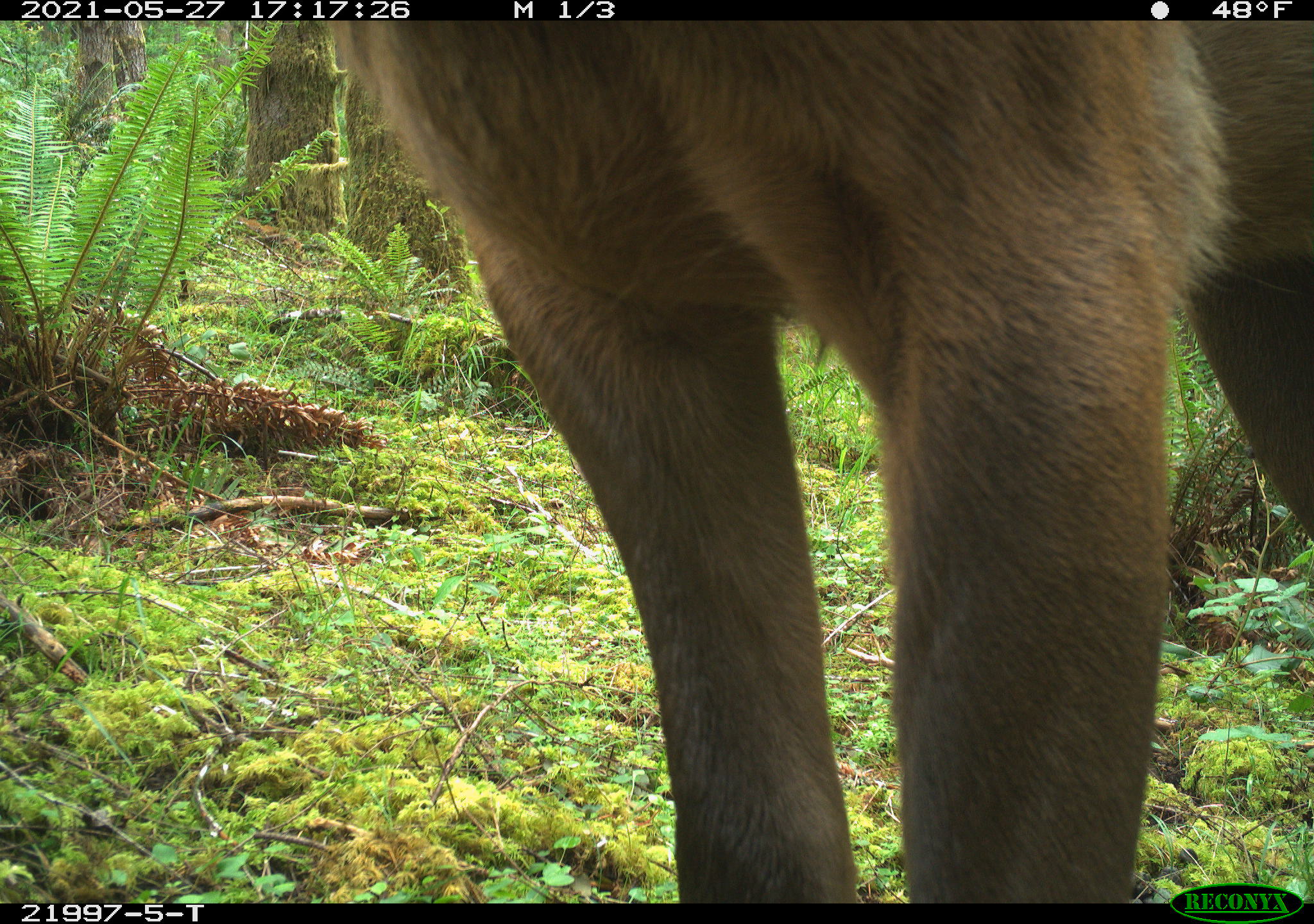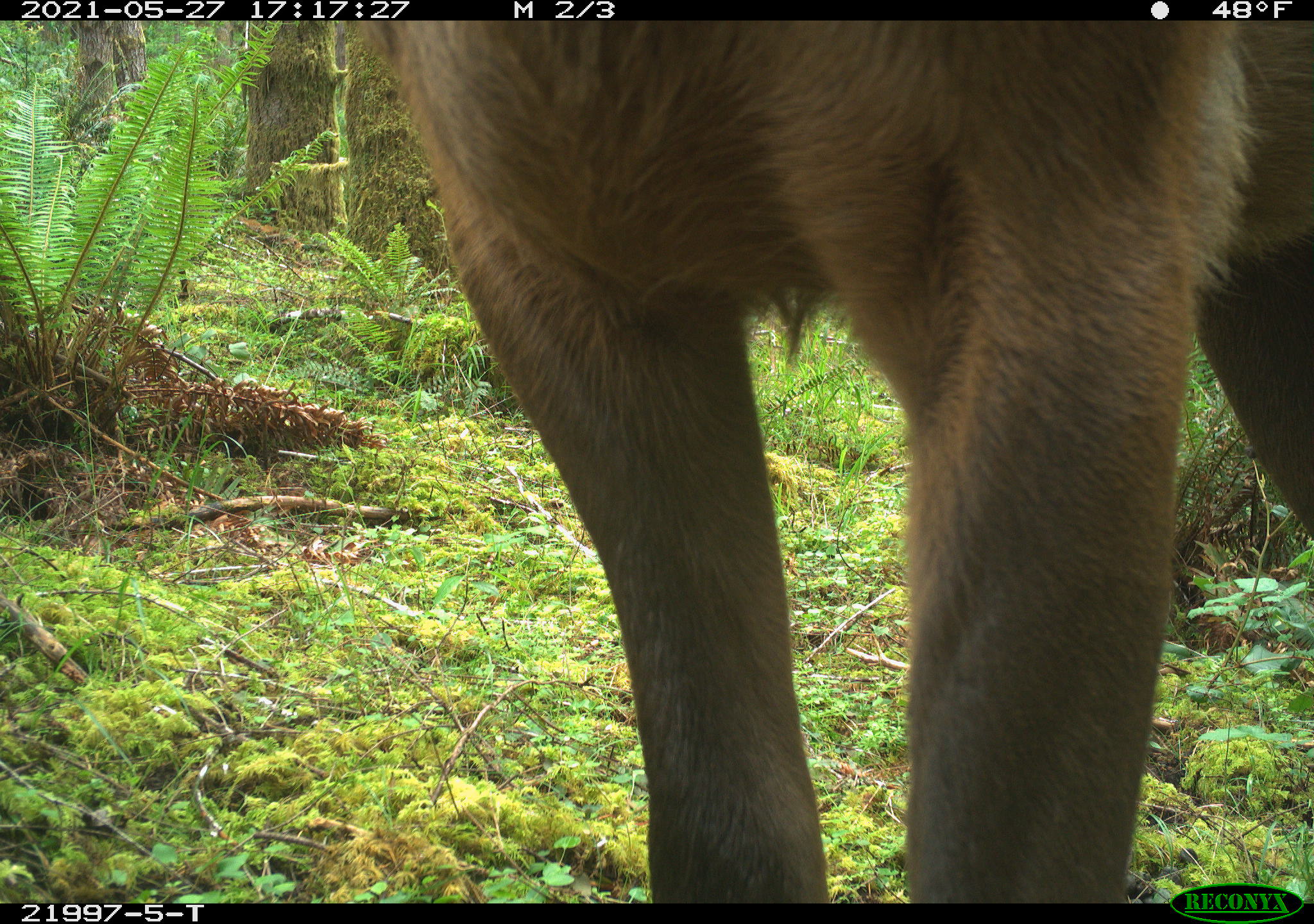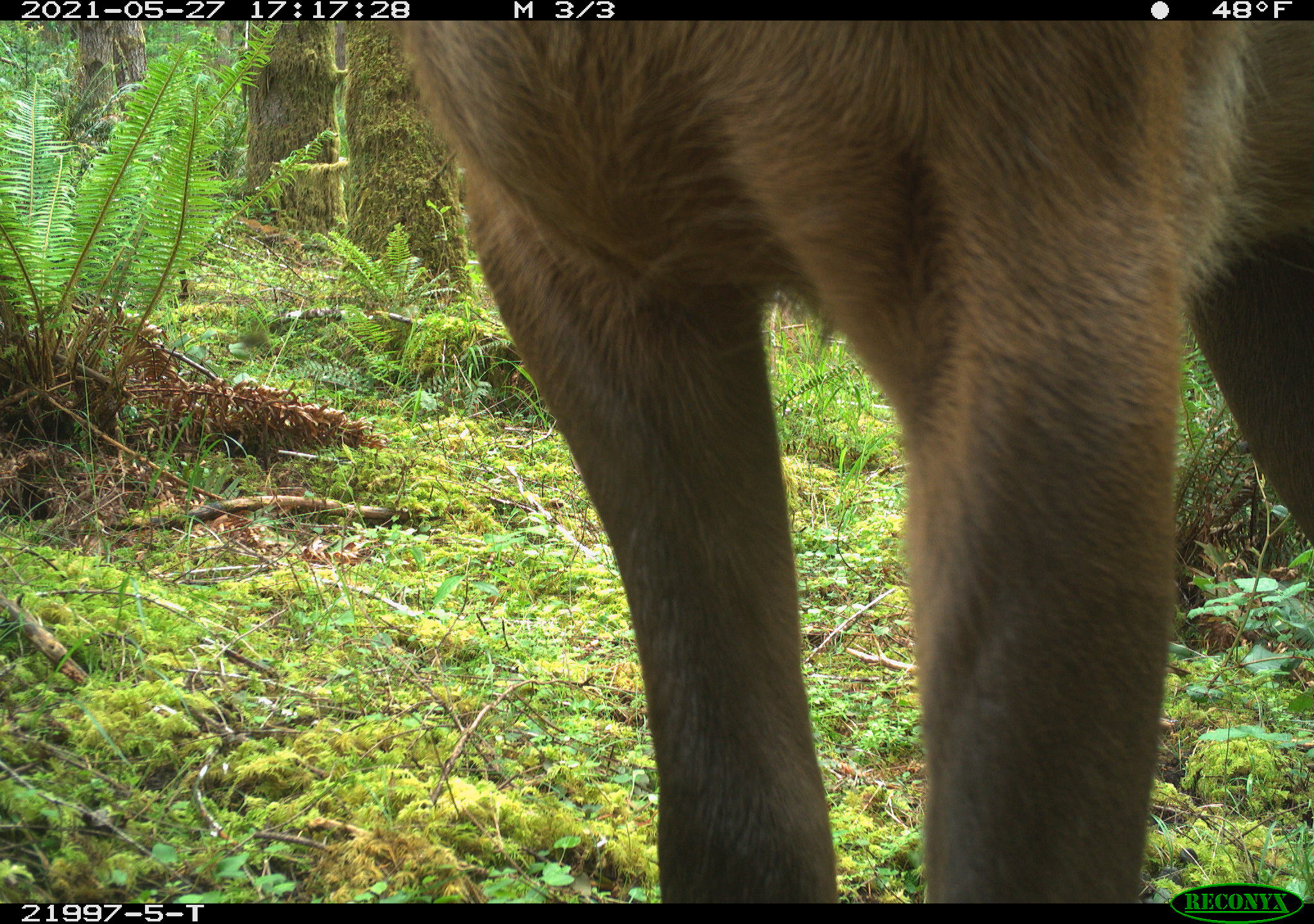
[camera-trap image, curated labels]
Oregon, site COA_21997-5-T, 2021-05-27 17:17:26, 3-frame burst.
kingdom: Animalia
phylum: Chordata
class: Mammalia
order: Artiodactyla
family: Cervidae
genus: Cervus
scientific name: Cervus canadensis roosevelti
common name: roosevelt elk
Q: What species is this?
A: Roosevelt elk (Cervus canadensis roosevelti).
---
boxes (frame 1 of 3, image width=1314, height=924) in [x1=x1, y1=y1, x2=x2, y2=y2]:
roosevelt elk: [x1=320, y1=21, x2=1312, y2=879]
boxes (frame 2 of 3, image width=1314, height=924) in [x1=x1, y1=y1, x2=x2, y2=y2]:
roosevelt elk: [x1=350, y1=21, x2=1311, y2=880]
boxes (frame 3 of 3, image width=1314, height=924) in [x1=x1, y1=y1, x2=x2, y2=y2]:
roosevelt elk: [x1=373, y1=21, x2=1312, y2=880]